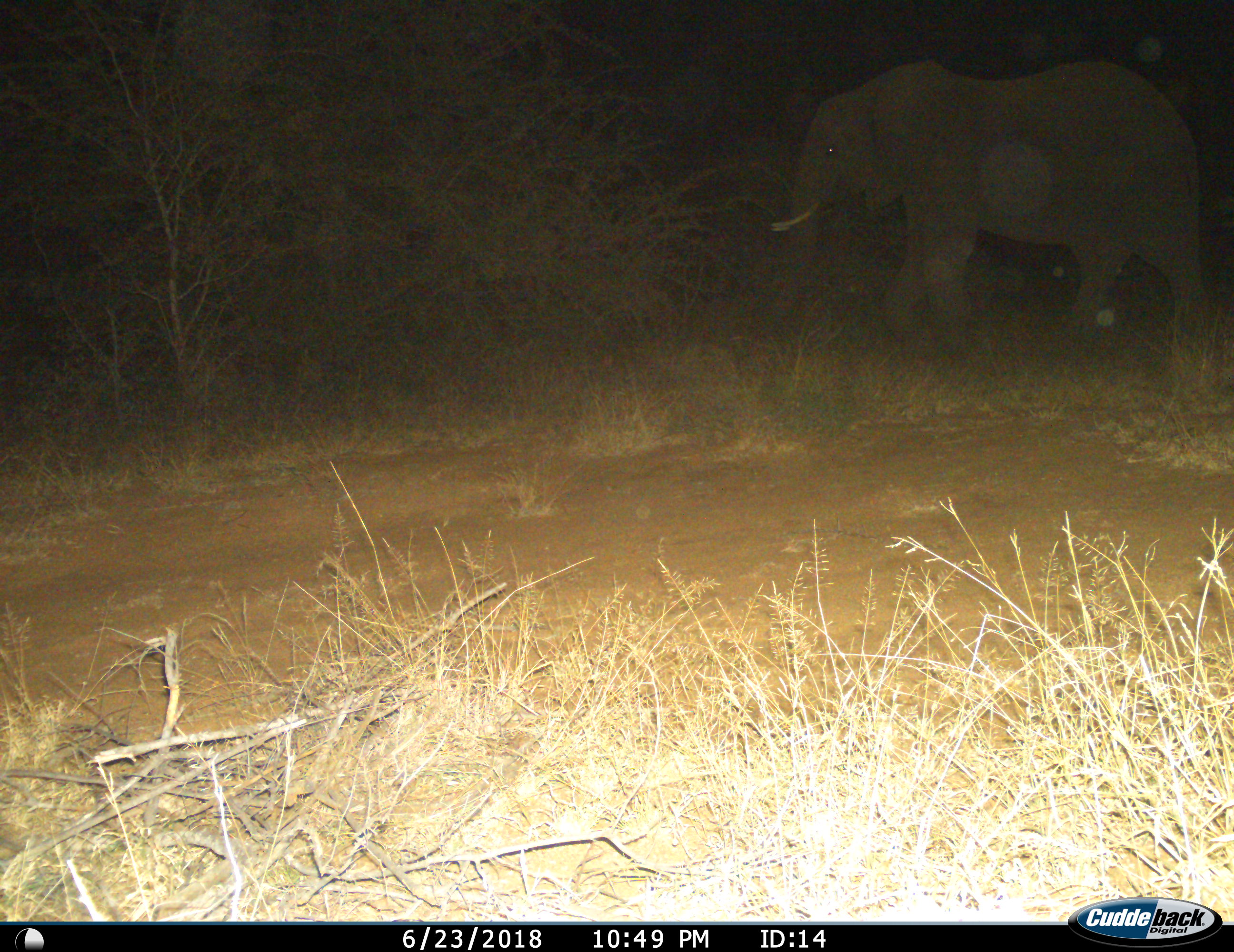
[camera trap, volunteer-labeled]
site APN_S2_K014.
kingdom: Animalia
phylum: Chordata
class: Mammalia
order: Proboscidea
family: Elephantidae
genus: Loxodonta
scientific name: Loxodonta africana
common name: african bush elephant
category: elephant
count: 1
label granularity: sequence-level